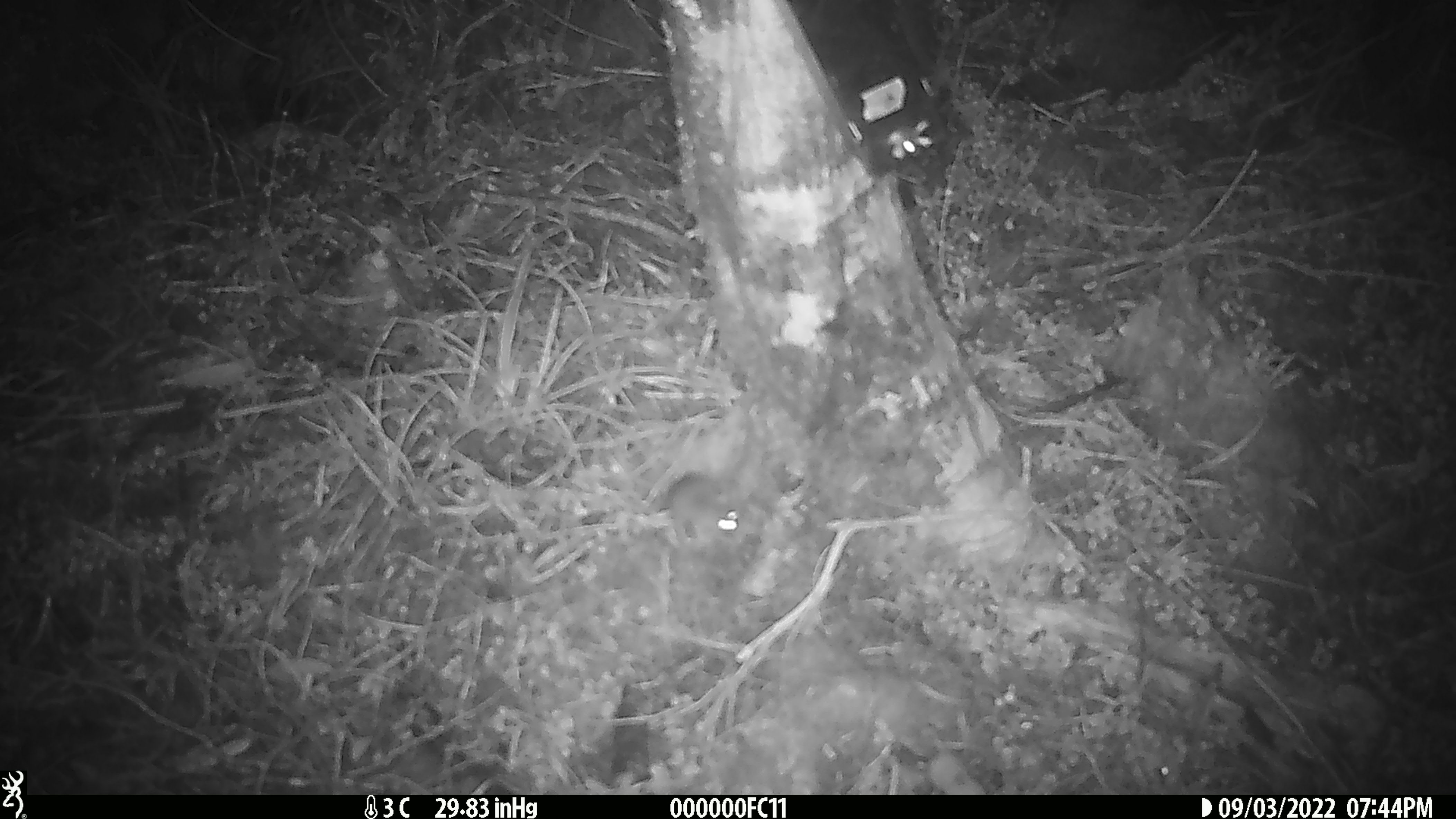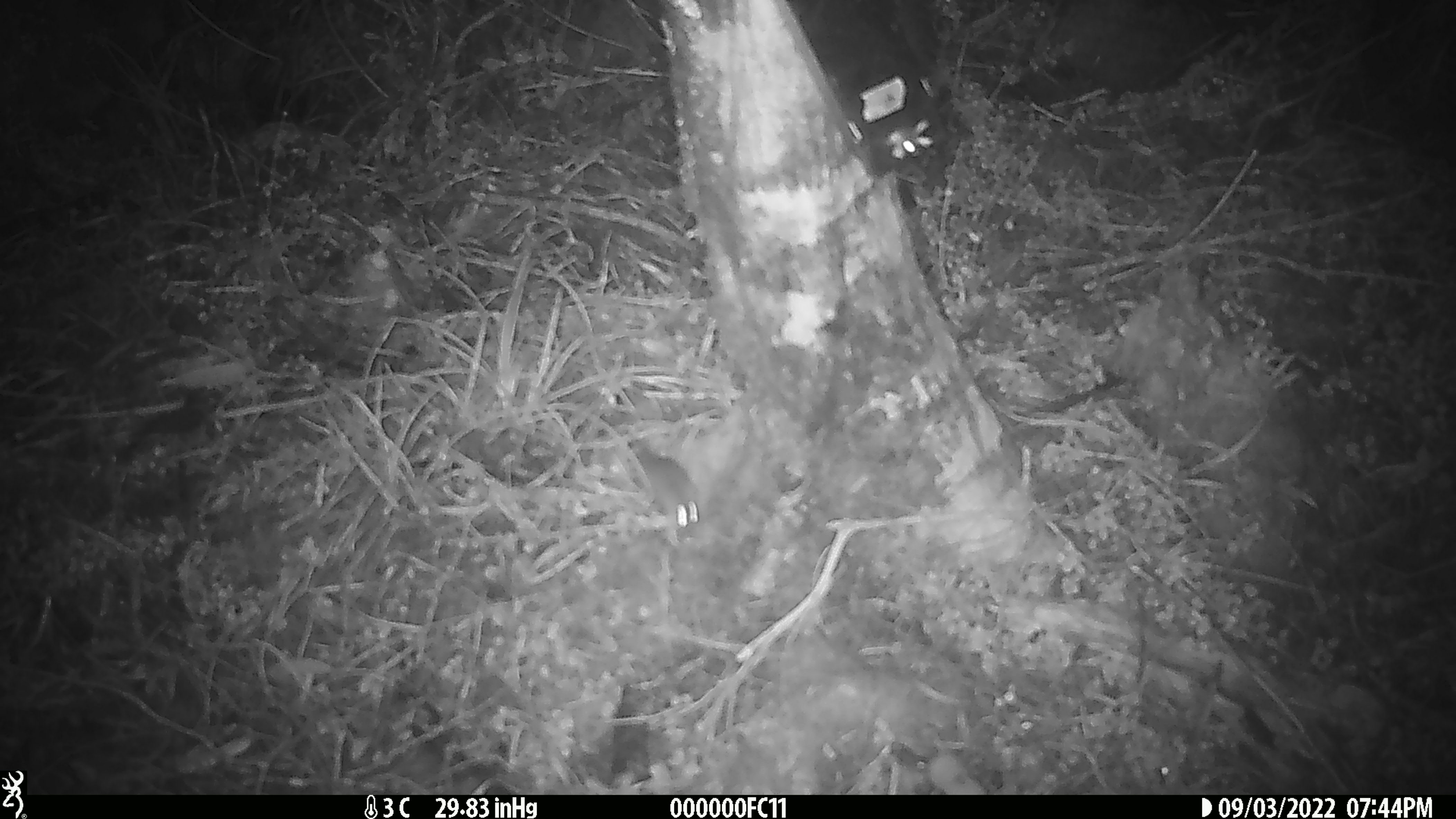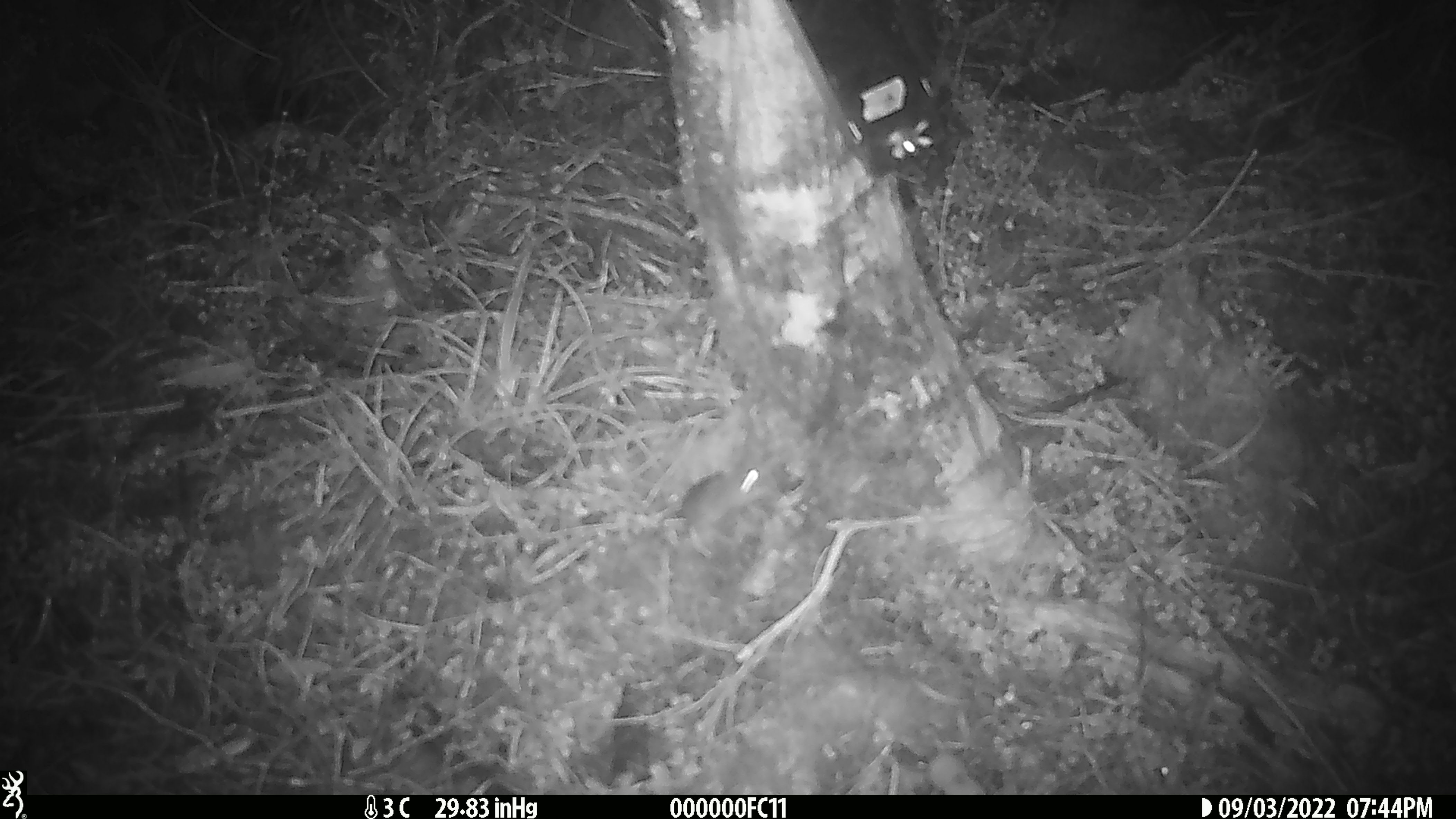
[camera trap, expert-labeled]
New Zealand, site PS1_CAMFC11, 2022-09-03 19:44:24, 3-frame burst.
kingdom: Animalia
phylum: Chordata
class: Mammalia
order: Rodentia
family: Muridae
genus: Mus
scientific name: Mus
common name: mouse